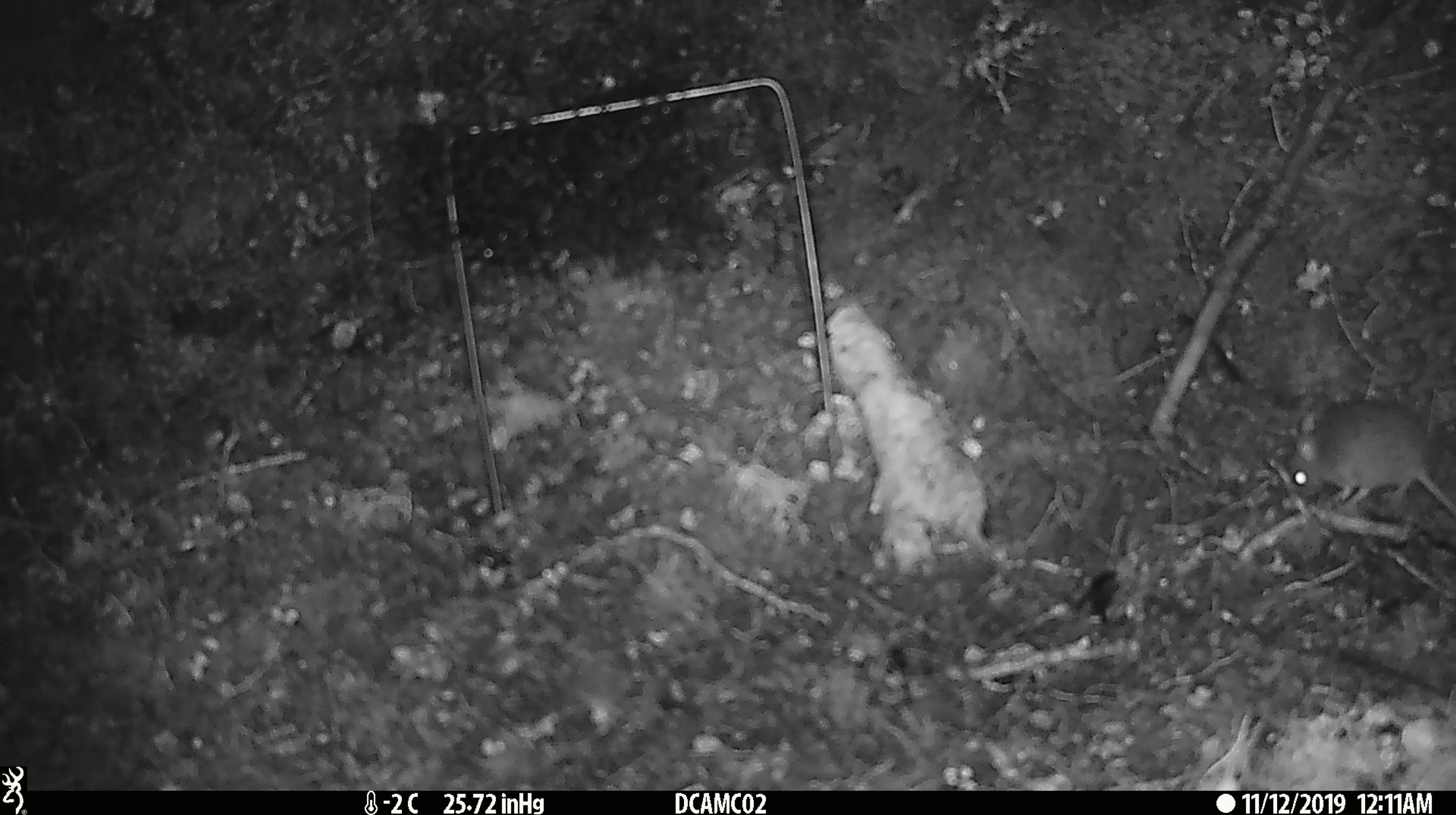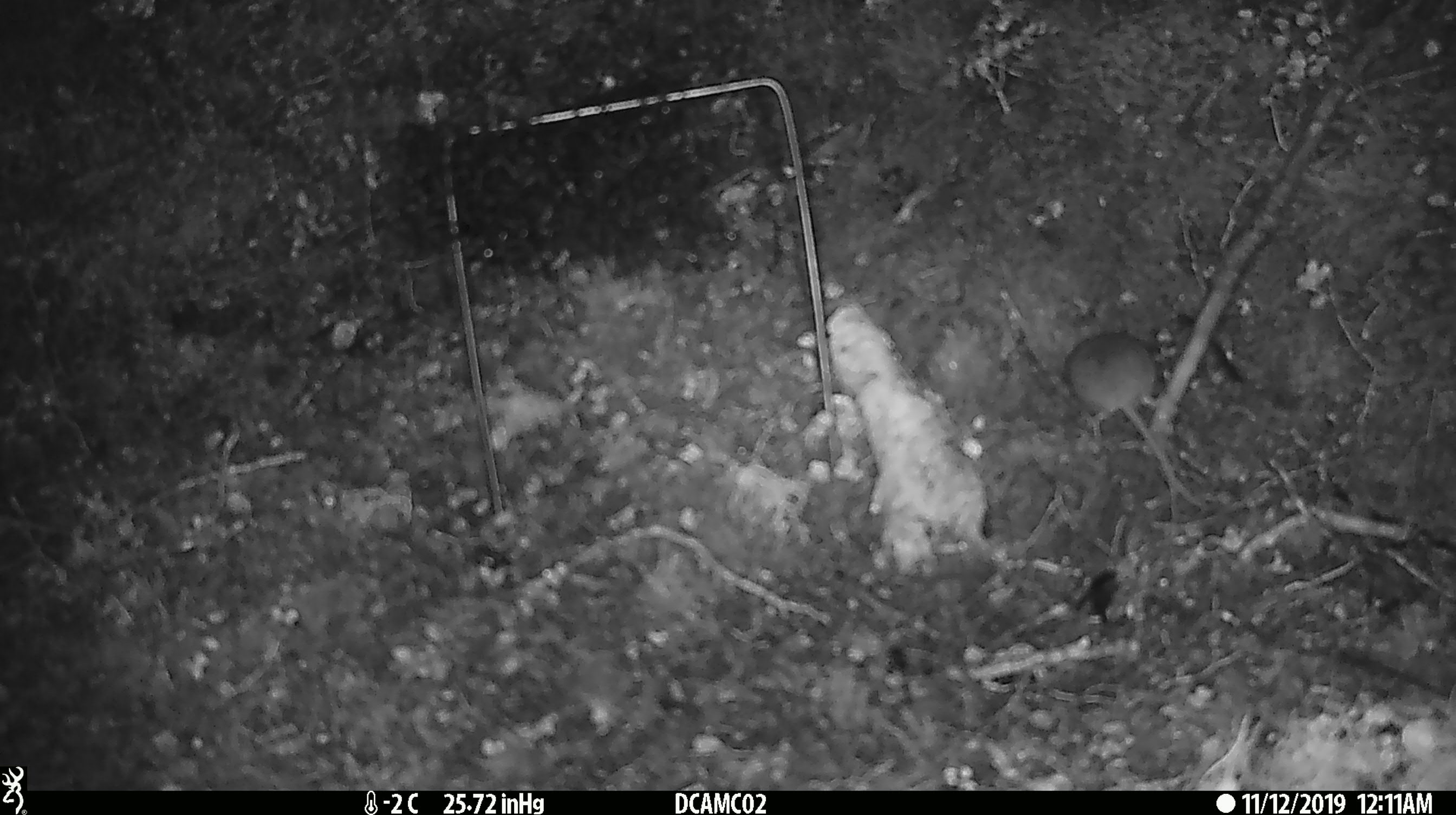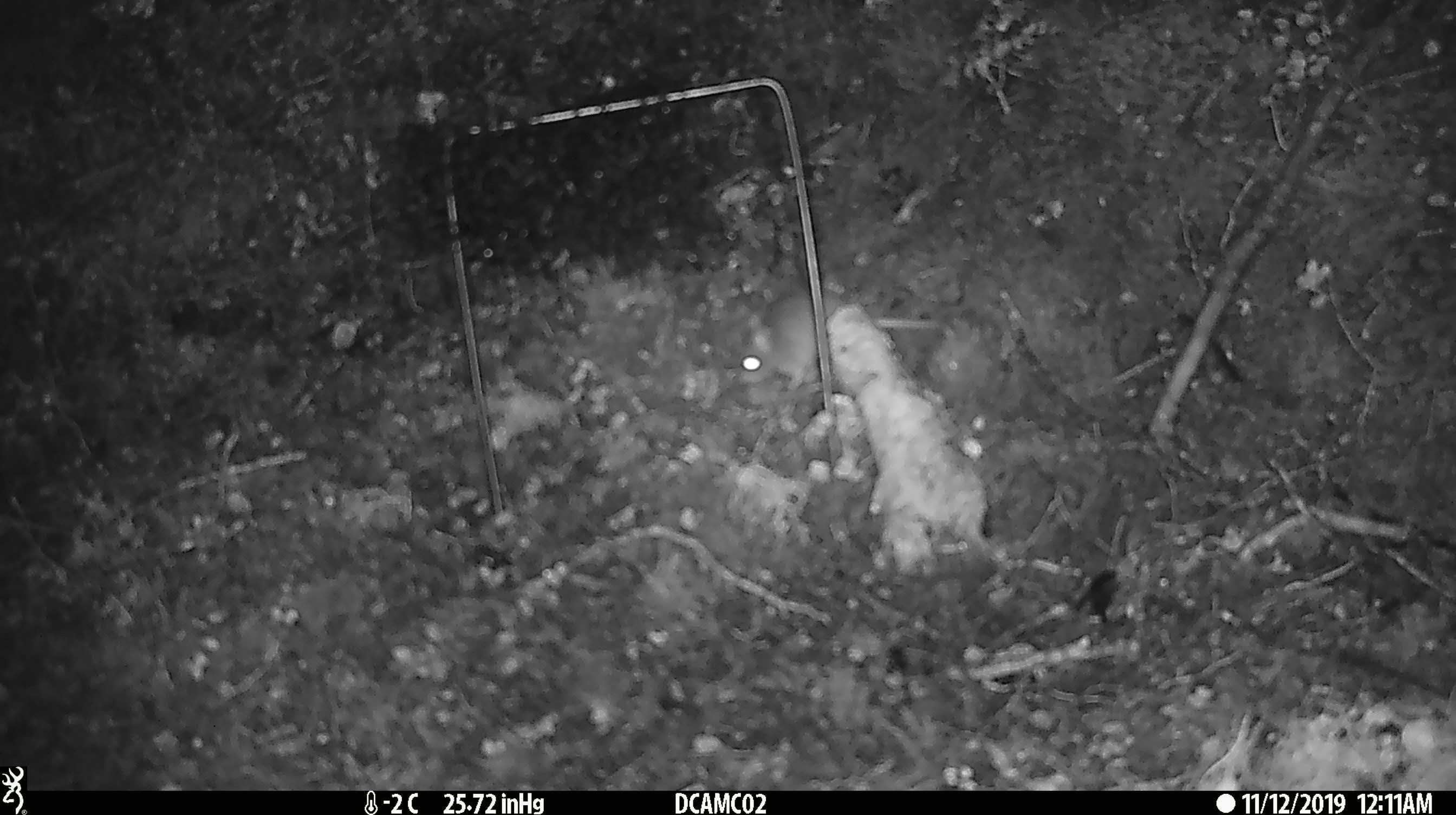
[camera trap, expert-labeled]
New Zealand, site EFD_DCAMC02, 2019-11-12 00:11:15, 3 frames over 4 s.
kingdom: Animalia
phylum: Chordata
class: Mammalia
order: Rodentia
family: Muridae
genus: Mus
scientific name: Mus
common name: mouse